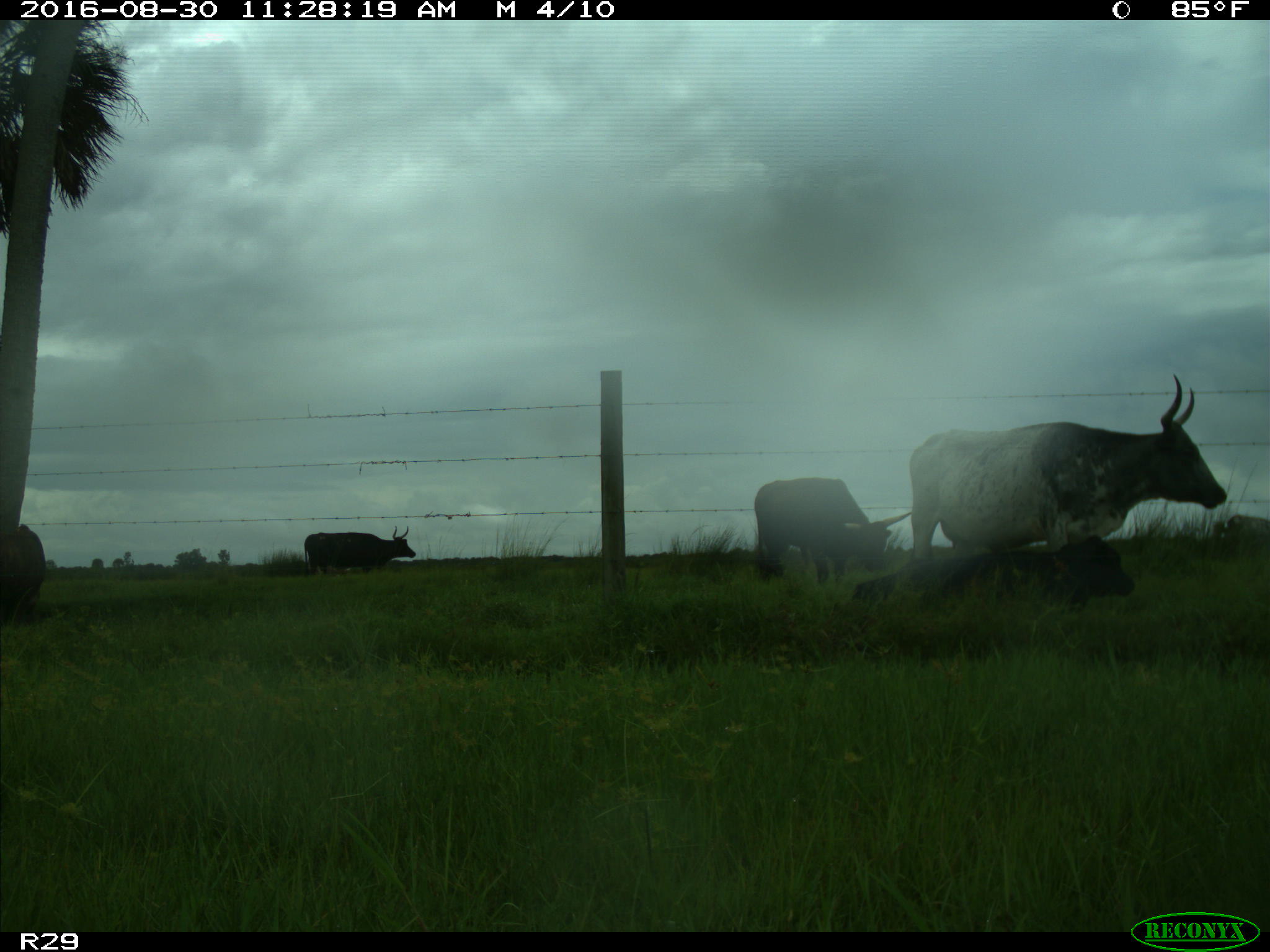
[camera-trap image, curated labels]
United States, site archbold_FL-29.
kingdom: Animalia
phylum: Chordata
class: Mammalia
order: Artiodactyla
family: Bovidae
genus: Bos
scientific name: Bos taurus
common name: domestic cow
Bos taurus (domestic cow).